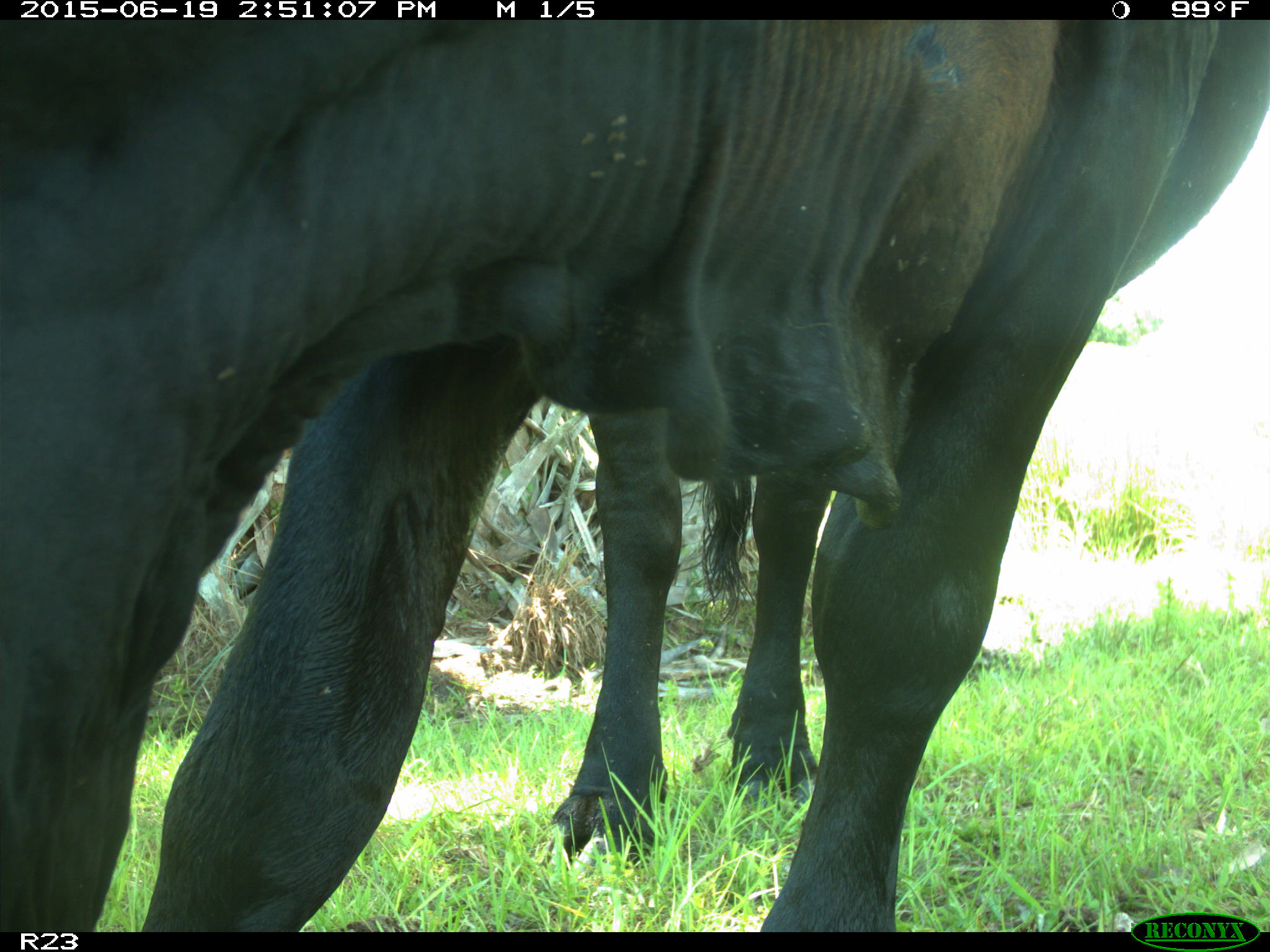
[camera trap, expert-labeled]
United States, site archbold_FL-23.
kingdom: Animalia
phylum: Chordata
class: Mammalia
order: Artiodactyla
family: Bovidae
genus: Bos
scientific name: Bos taurus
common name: domestic cow